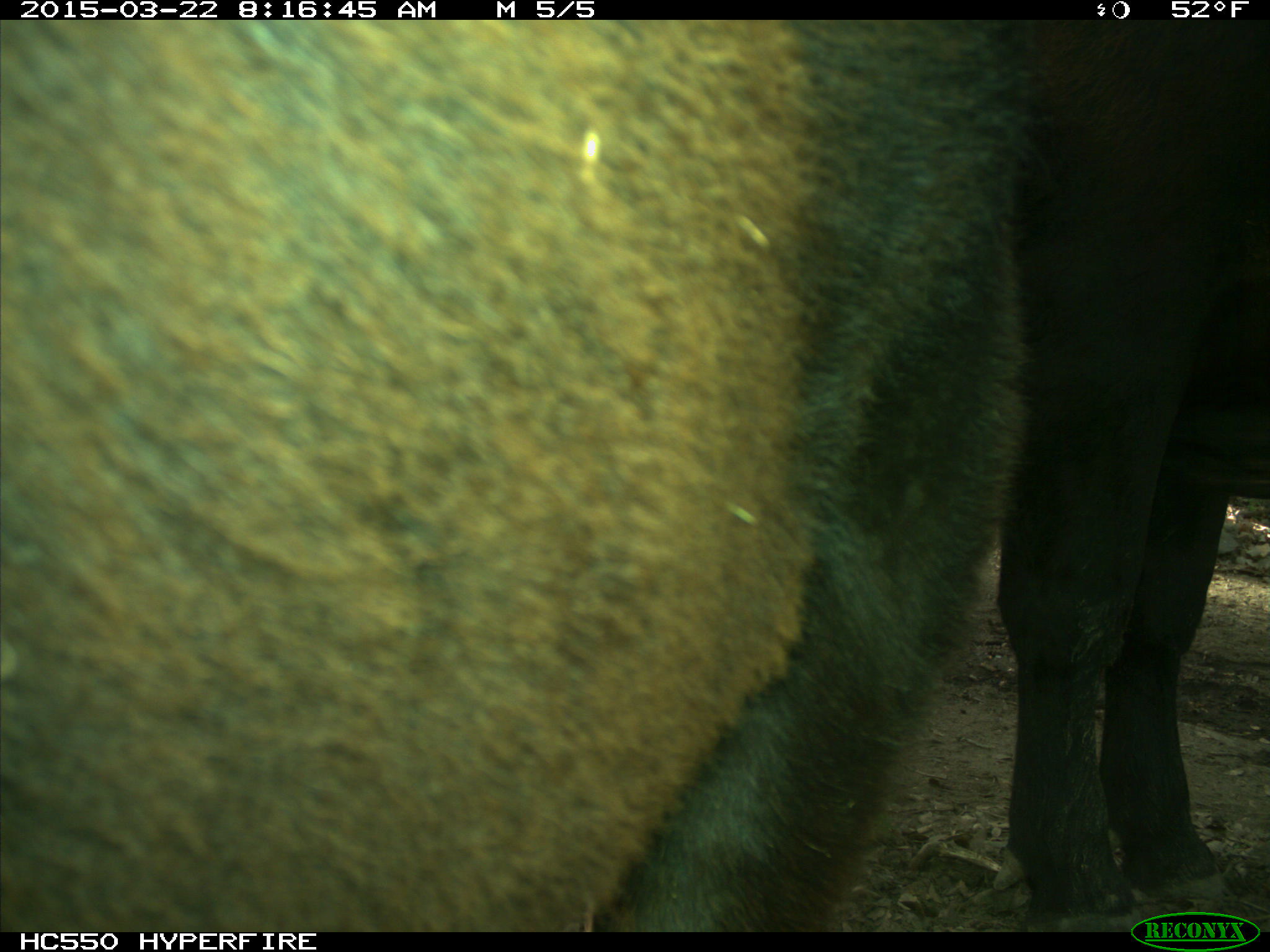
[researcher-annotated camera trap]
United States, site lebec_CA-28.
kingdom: Animalia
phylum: Chordata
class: Mammalia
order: Artiodactyla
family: Bovidae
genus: Bos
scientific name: Bos taurus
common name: domestic cow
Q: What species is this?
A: Bos taurus (domestic cow).